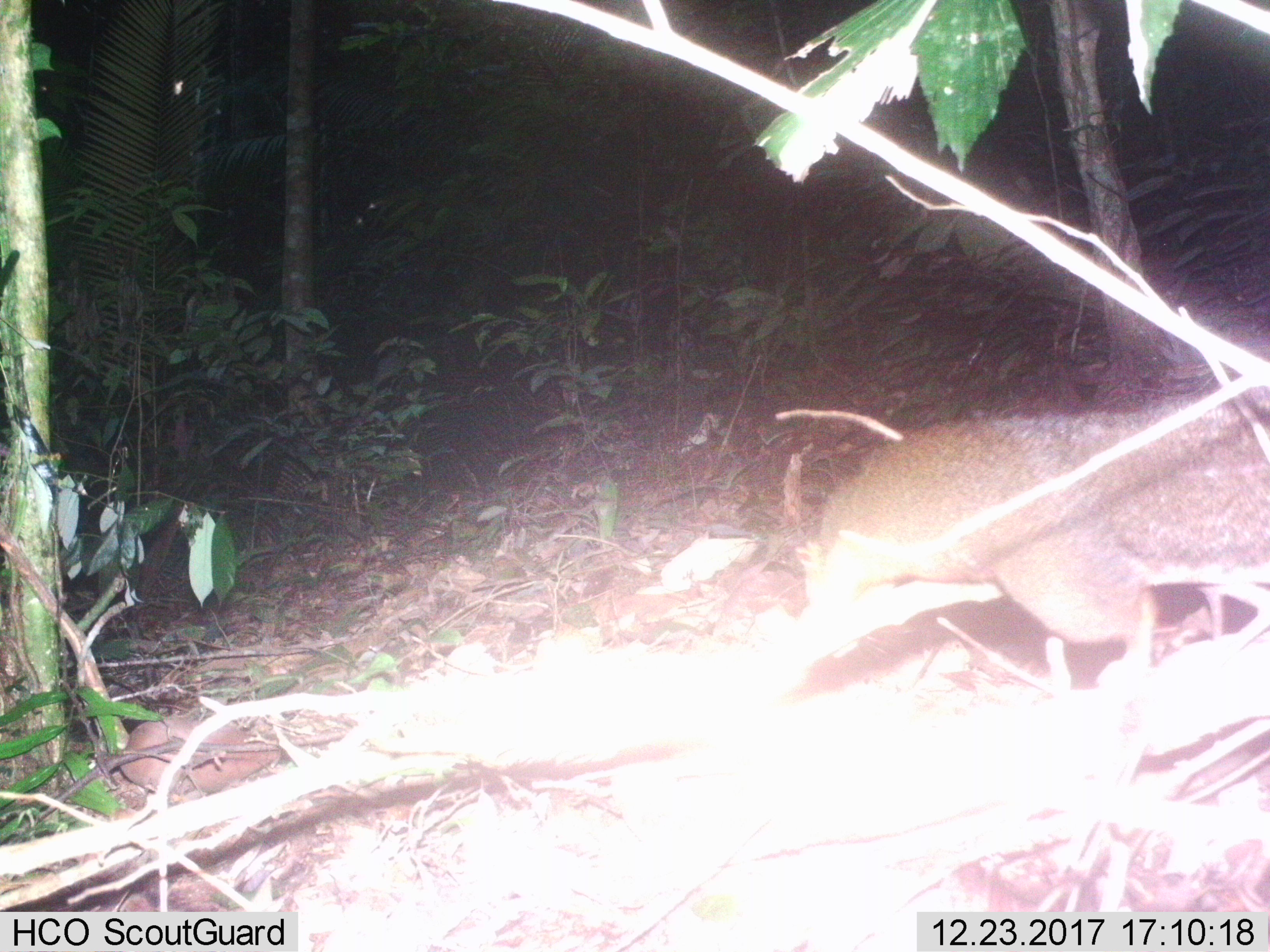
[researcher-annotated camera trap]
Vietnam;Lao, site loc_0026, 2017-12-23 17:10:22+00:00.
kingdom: Animalia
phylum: Chordata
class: Mammalia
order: Rodentia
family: Sciuridae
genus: Dremomys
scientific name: Dremomys rufigenis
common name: red-cheeked squirrel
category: red cheeked squirrel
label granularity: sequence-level